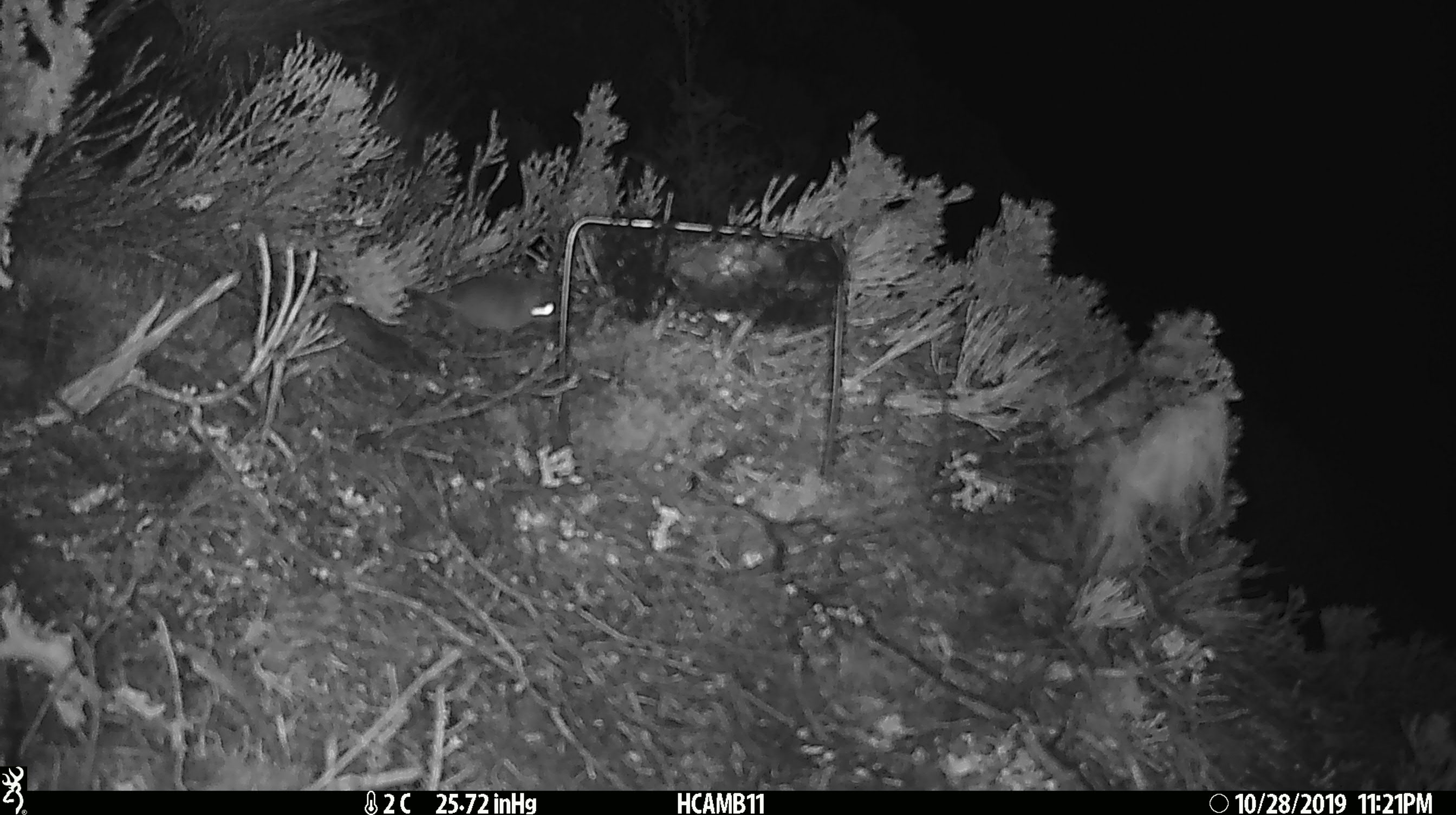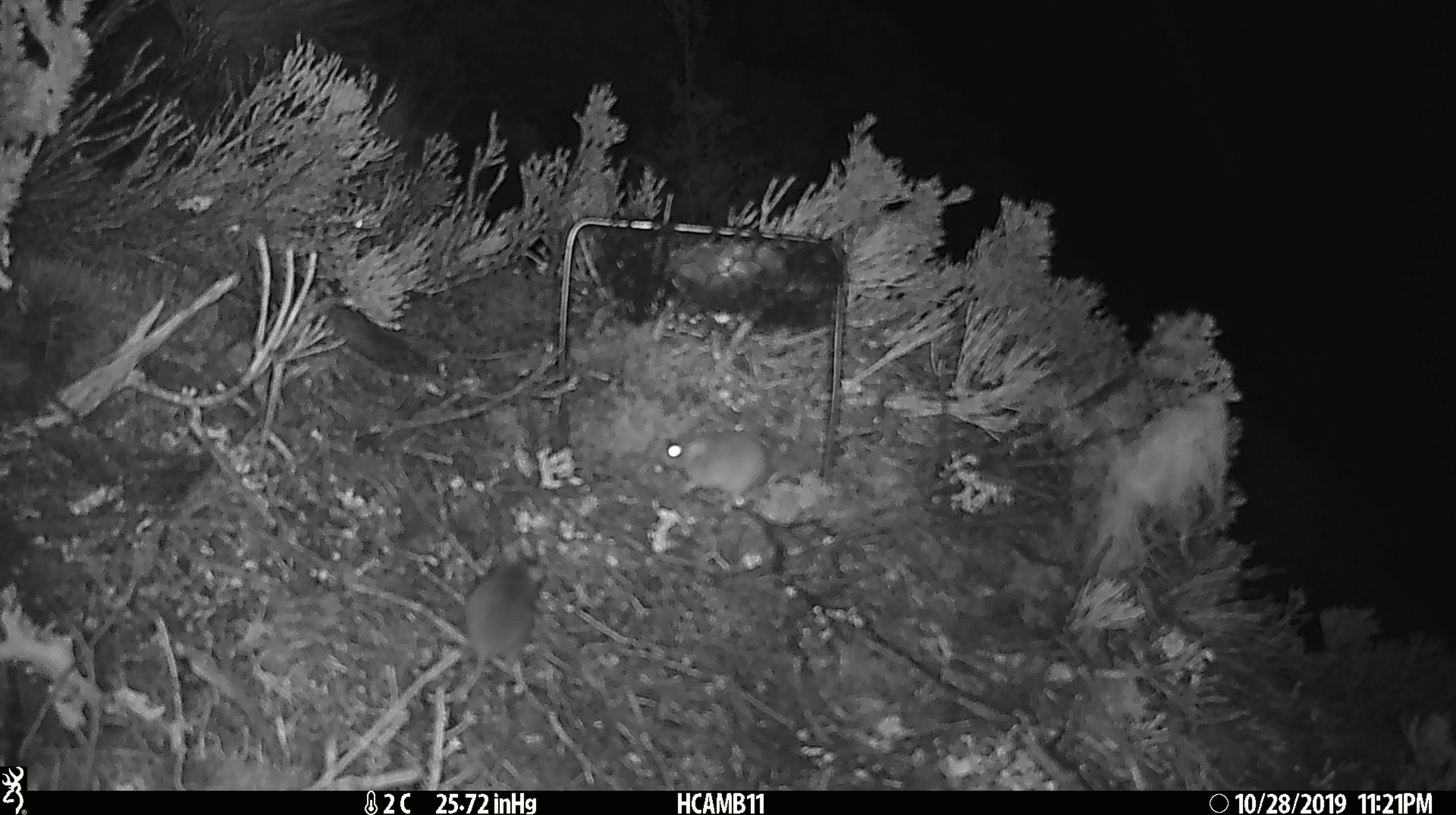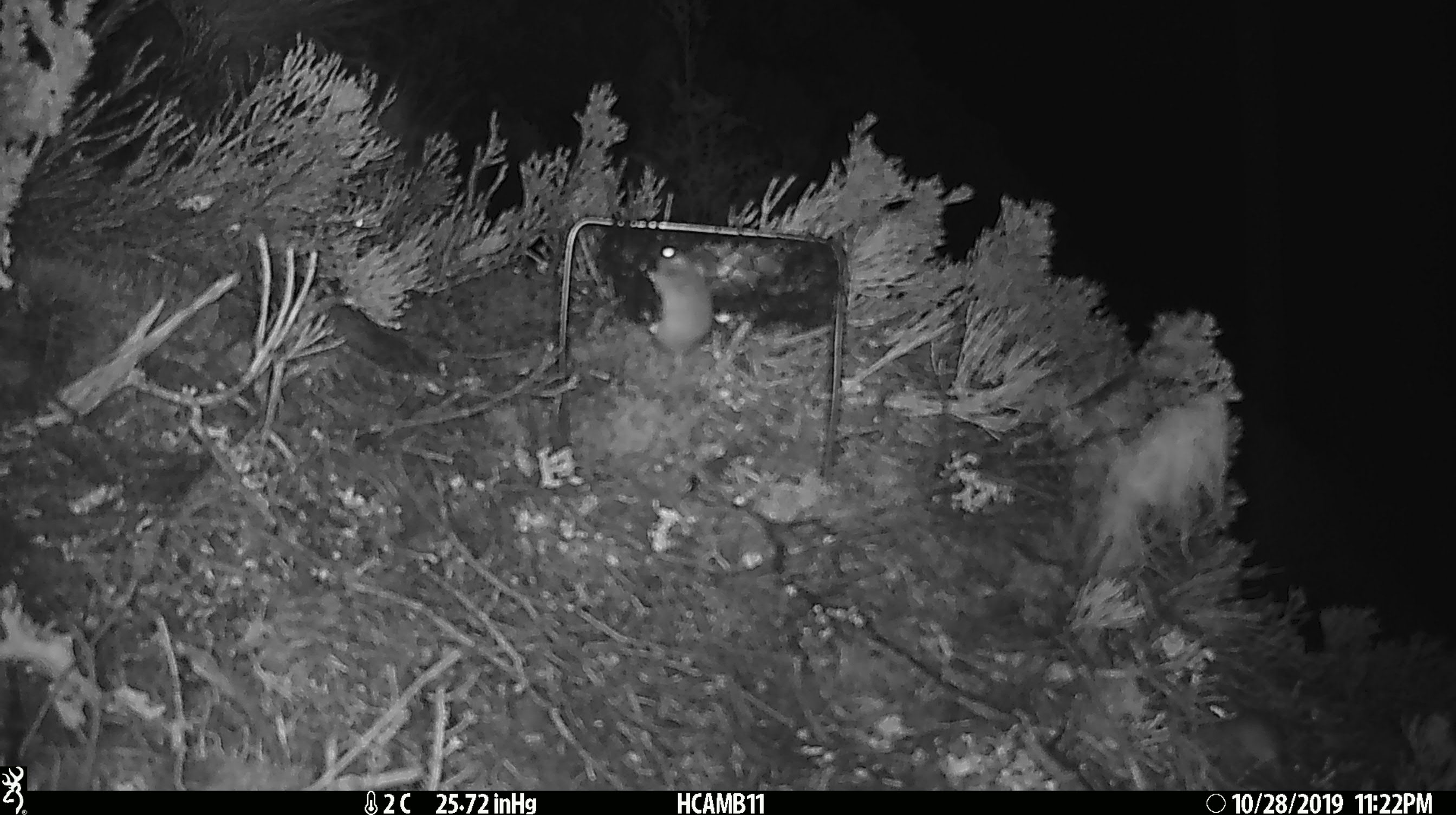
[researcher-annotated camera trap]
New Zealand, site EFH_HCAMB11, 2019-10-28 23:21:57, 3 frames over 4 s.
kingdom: Animalia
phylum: Chordata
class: Mammalia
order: Rodentia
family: Muridae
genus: Mus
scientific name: Mus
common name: mouse